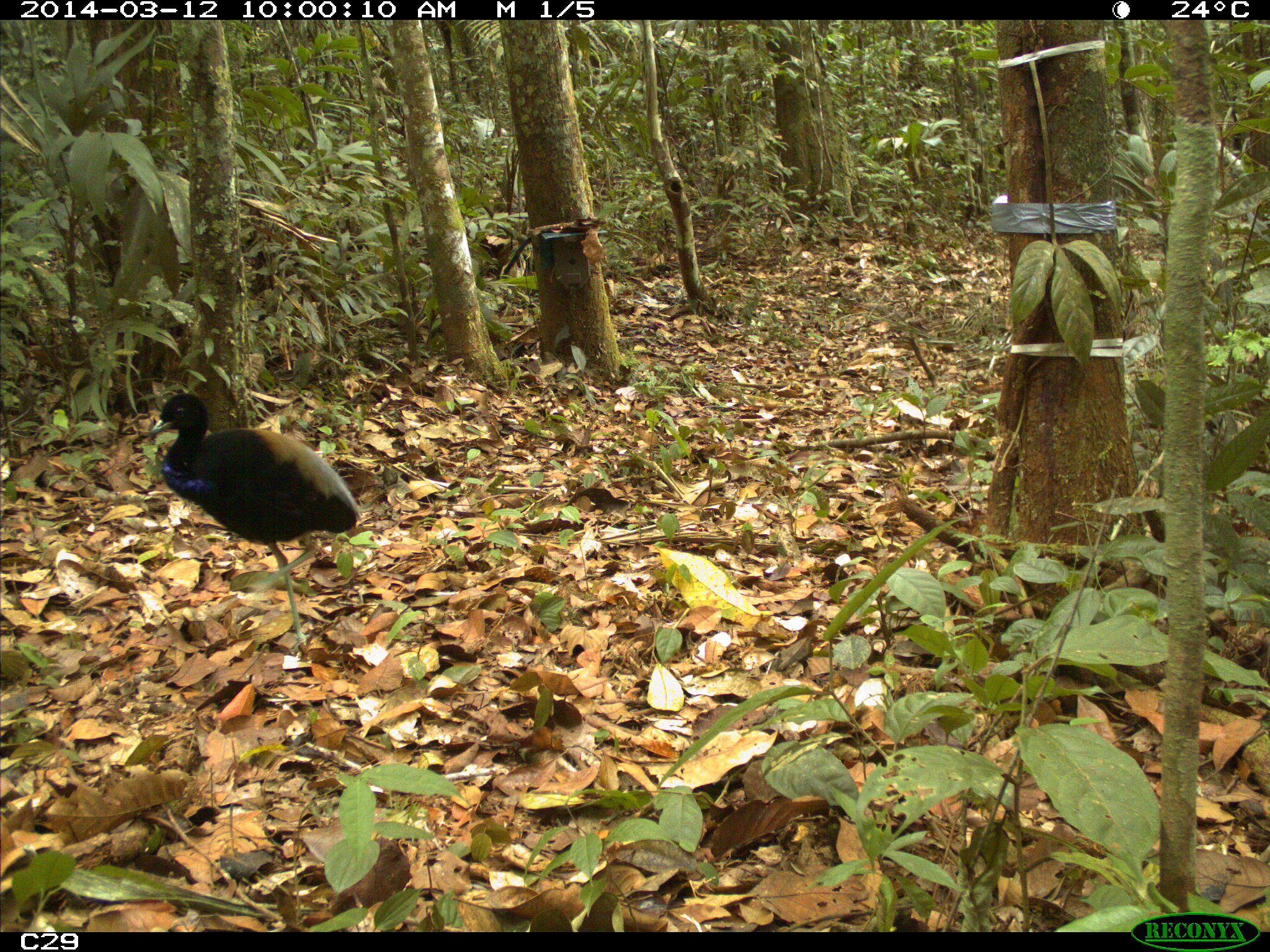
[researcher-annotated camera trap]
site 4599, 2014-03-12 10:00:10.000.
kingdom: Animalia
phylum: Chordata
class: Aves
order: Gruiformes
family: Psophiidae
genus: Psophia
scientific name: Psophia crepitans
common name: gray-winged trumpeter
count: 3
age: adult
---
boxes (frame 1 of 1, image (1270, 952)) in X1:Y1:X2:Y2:
psophia crepitans: 145:389:367:648